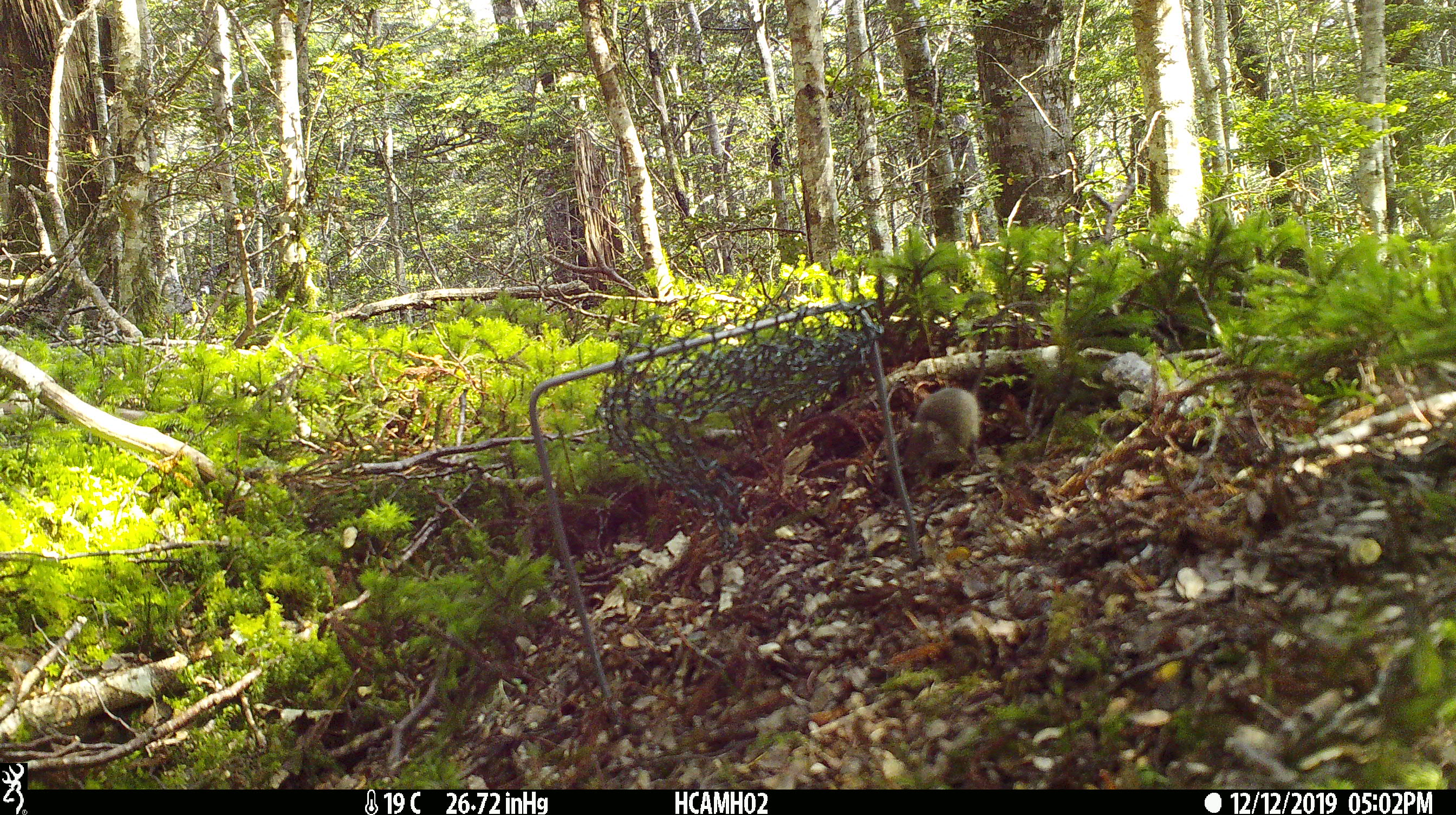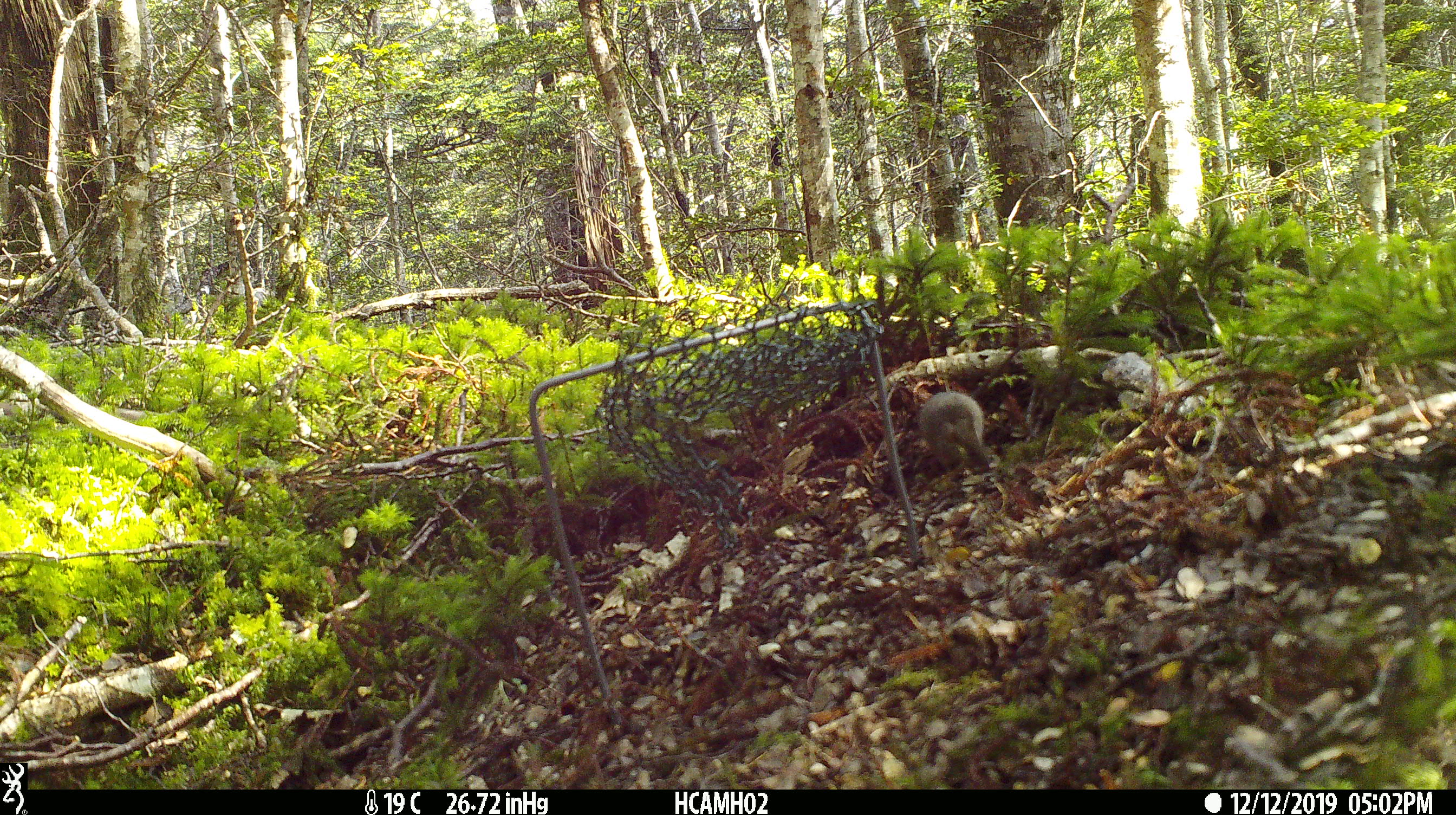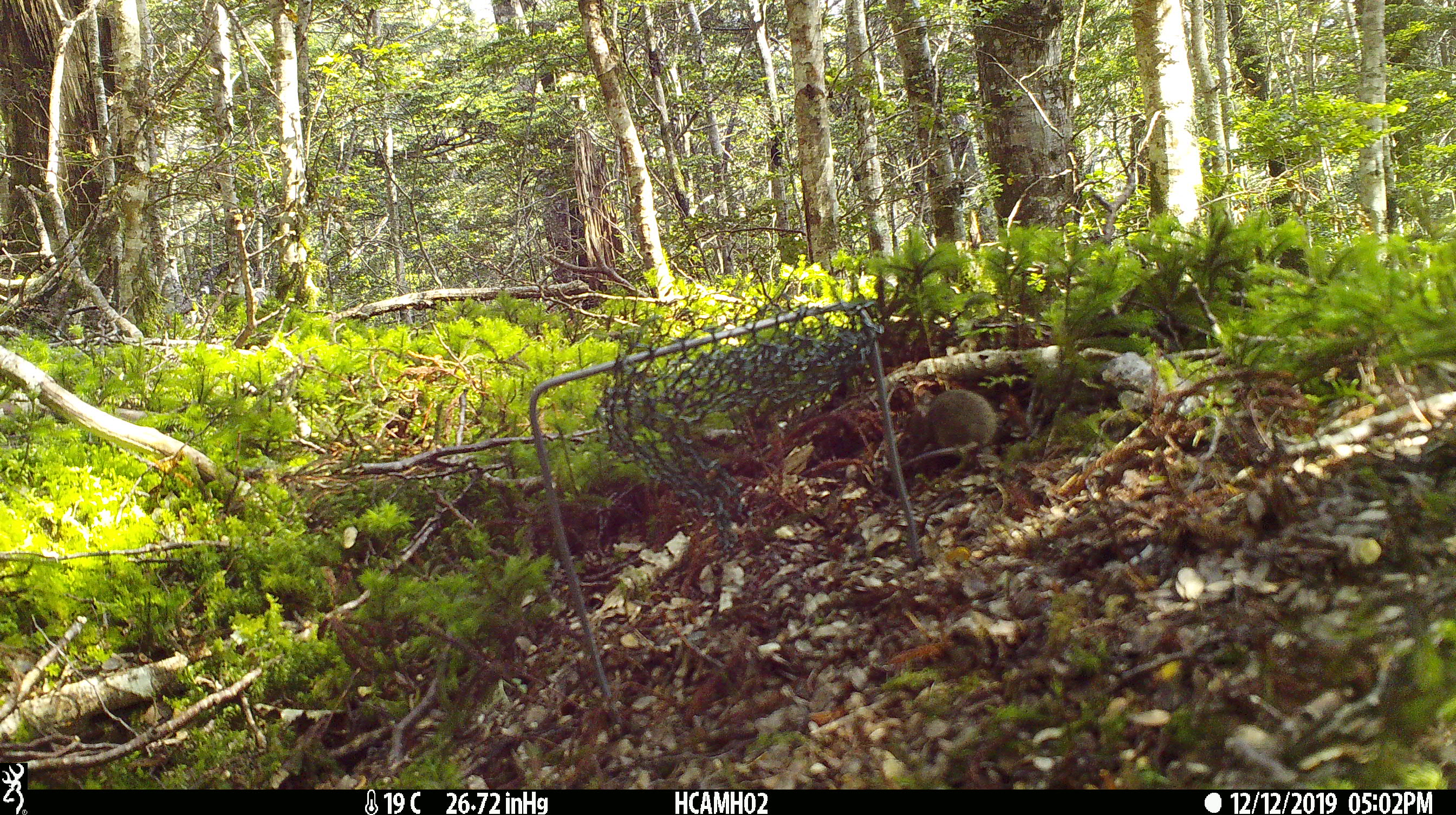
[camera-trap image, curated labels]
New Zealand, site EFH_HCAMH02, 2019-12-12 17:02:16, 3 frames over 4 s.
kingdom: Animalia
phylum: Chordata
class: Mammalia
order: Rodentia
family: Muridae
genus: Mus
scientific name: Mus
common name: mouse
Mouse (Mus).